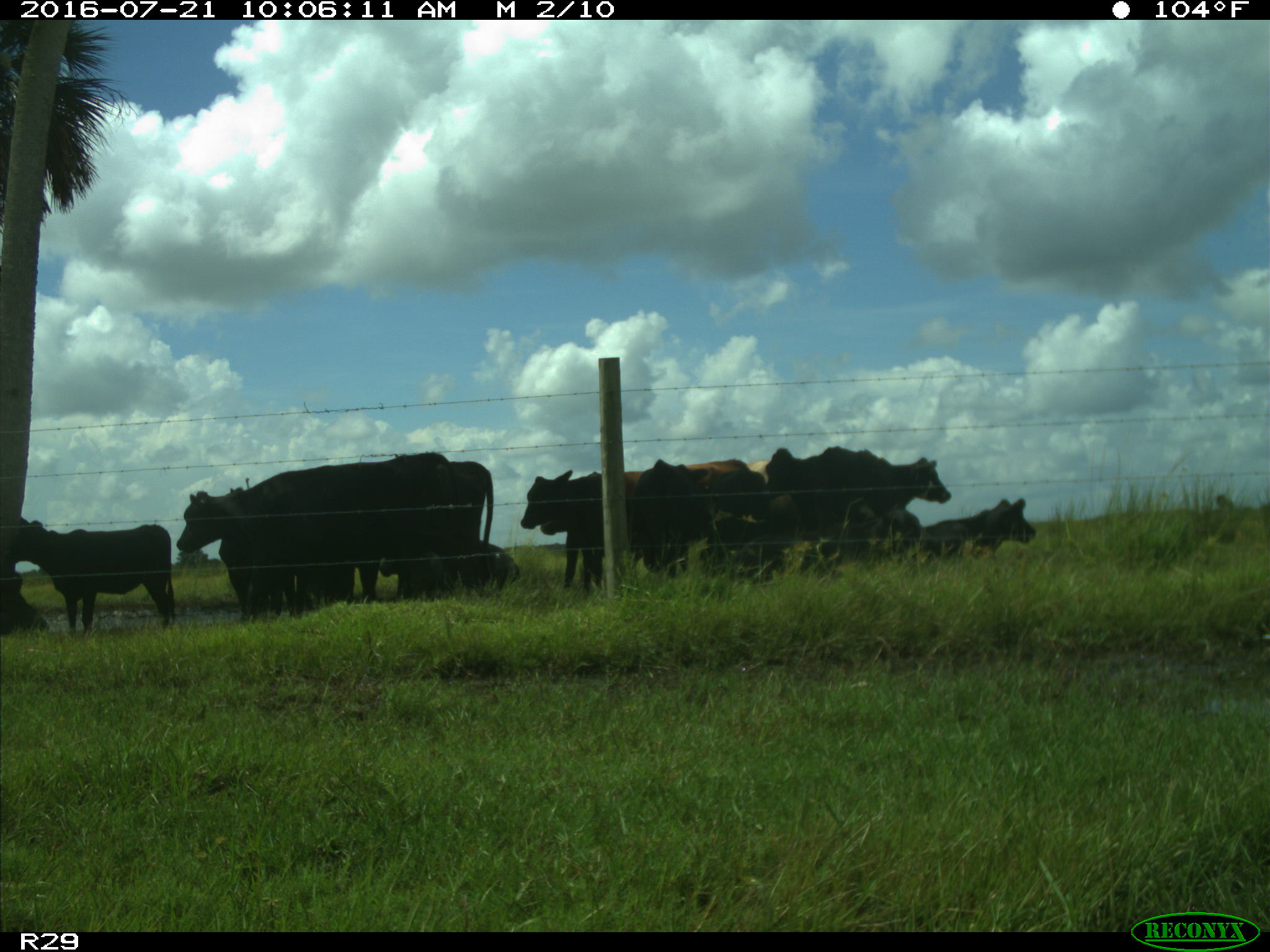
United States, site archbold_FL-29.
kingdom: Animalia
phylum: Chordata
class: Mammalia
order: Artiodactyla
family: Bovidae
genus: Bos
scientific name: Bos taurus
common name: domestic cow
Bos taurus (domestic cow).